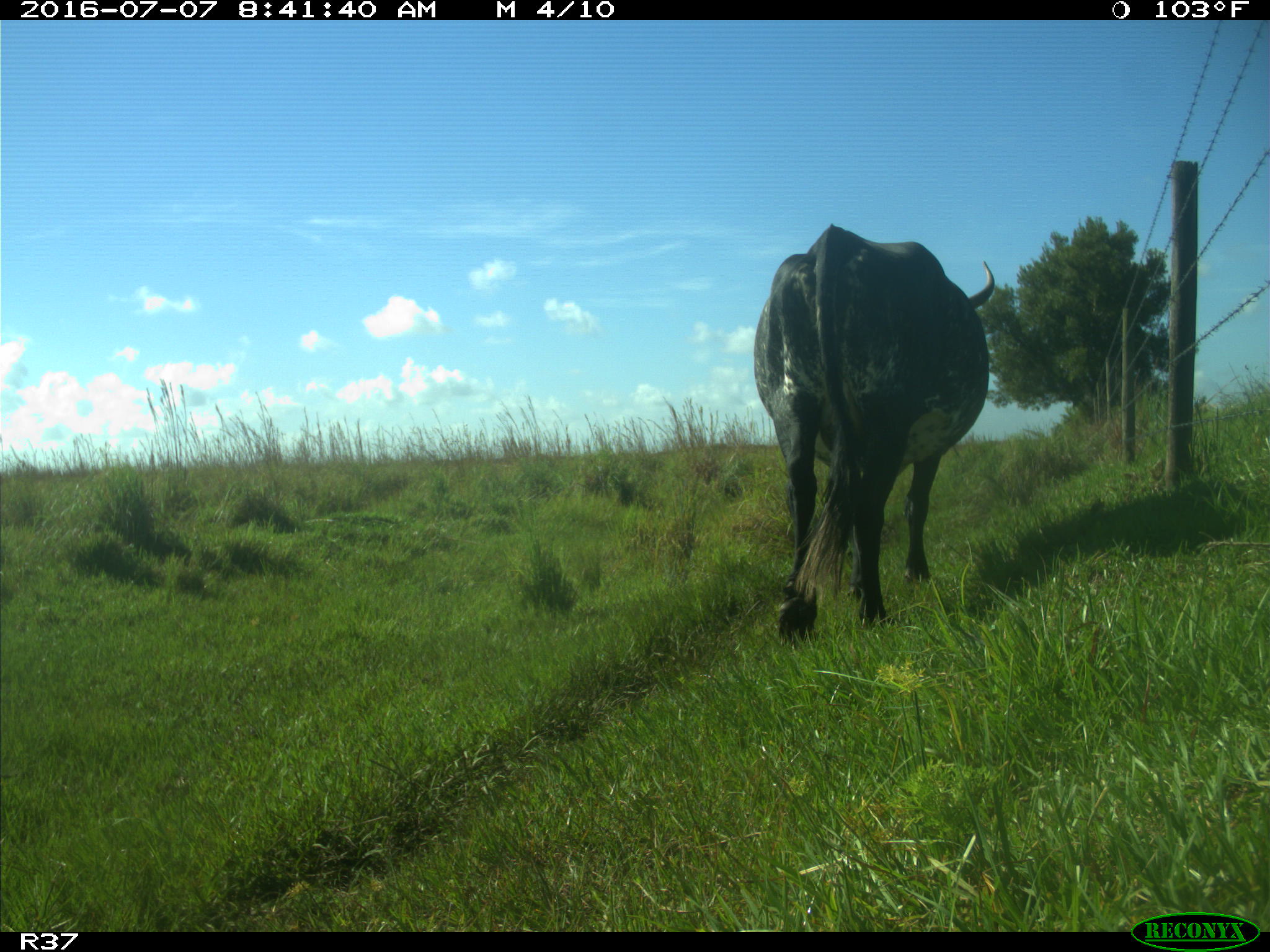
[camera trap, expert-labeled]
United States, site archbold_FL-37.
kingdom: Animalia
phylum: Chordata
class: Mammalia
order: Artiodactyla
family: Bovidae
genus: Bos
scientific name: Bos taurus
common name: domestic cow